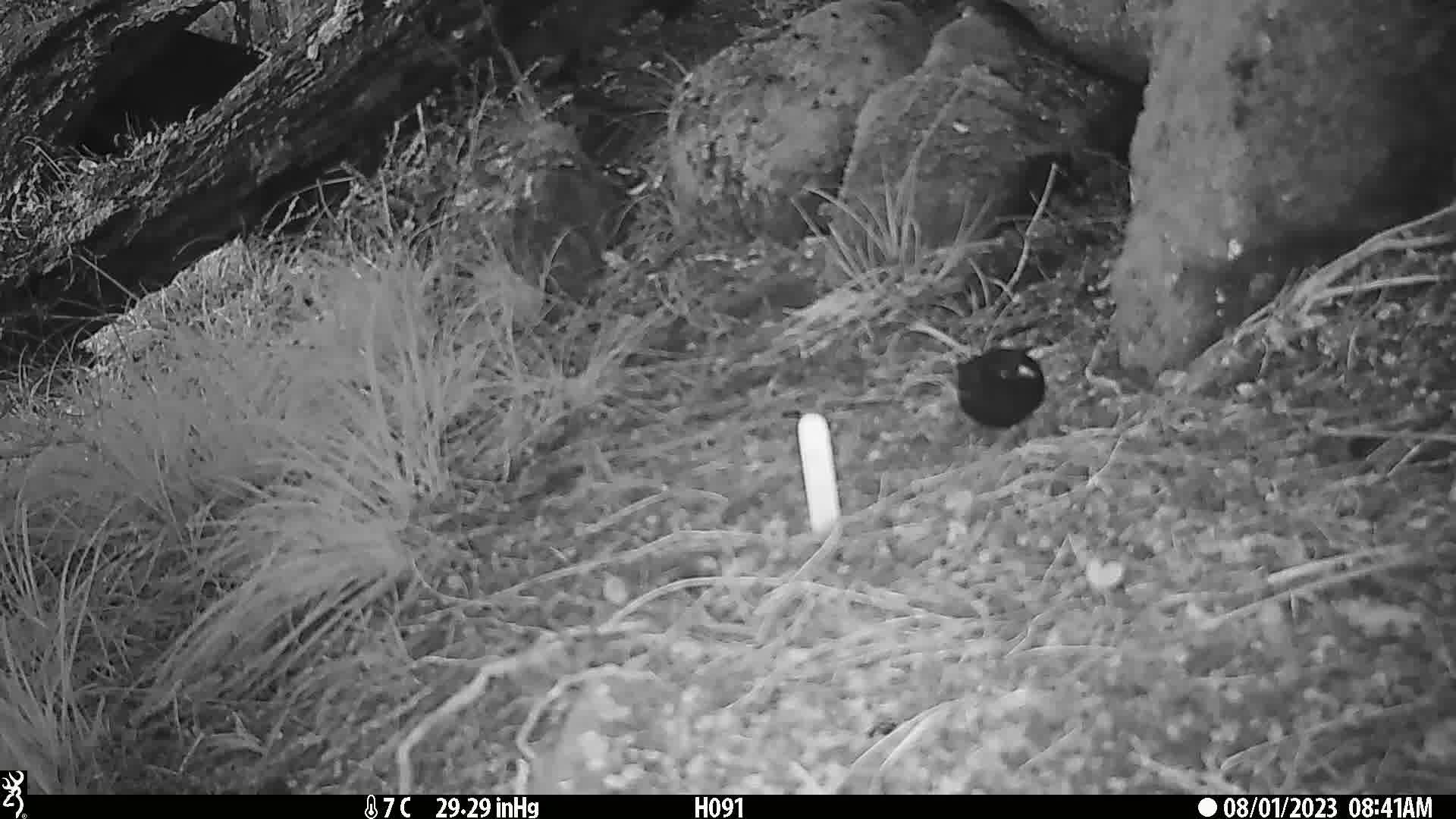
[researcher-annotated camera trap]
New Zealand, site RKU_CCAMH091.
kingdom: Animalia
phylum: Chordata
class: Aves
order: Passeriformes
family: Turdidae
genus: Turdus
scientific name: Turdus merula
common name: eurasian blackbird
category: blackbird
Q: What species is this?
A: Blackbird (eurasian blackbird) (Turdus merula).